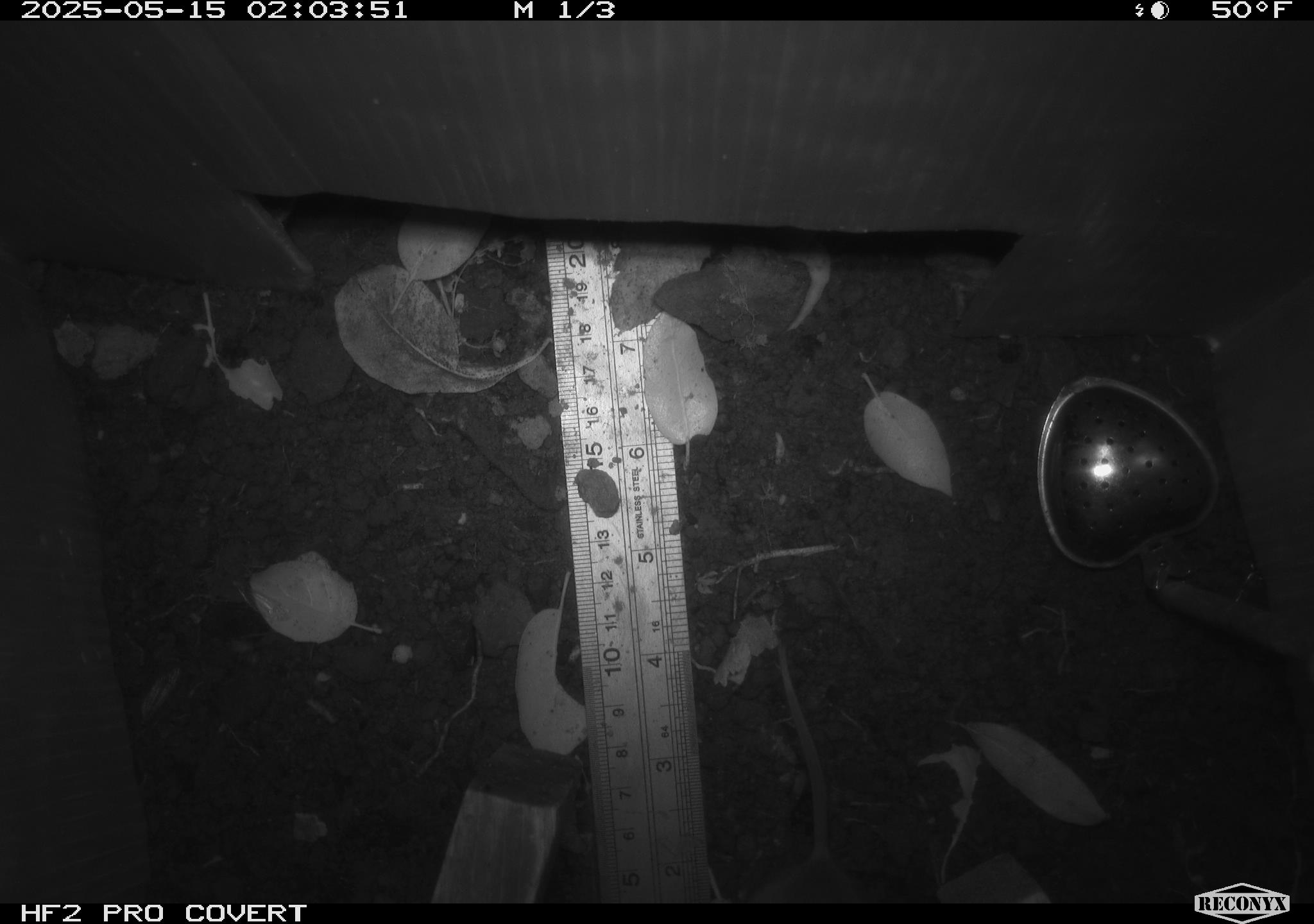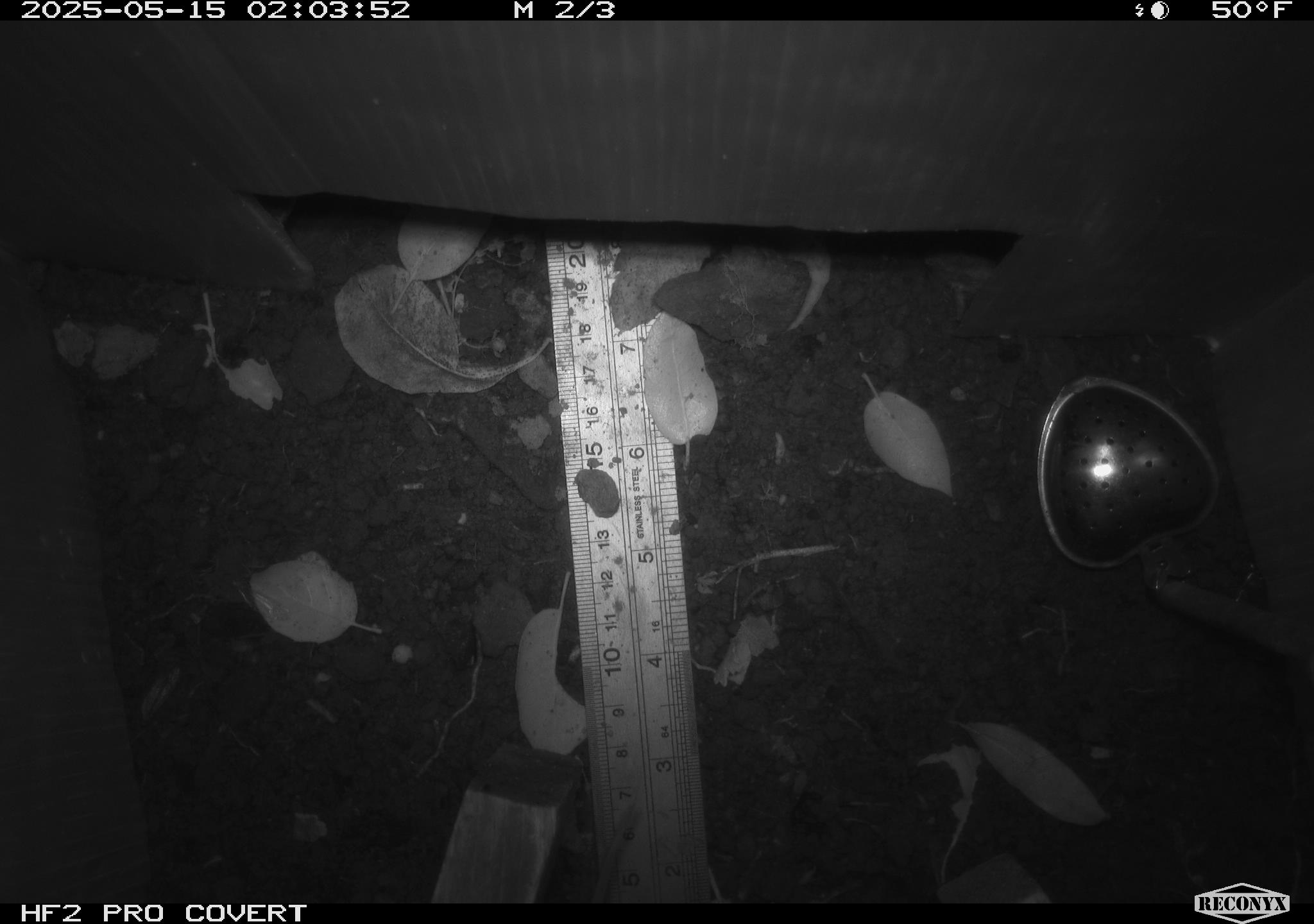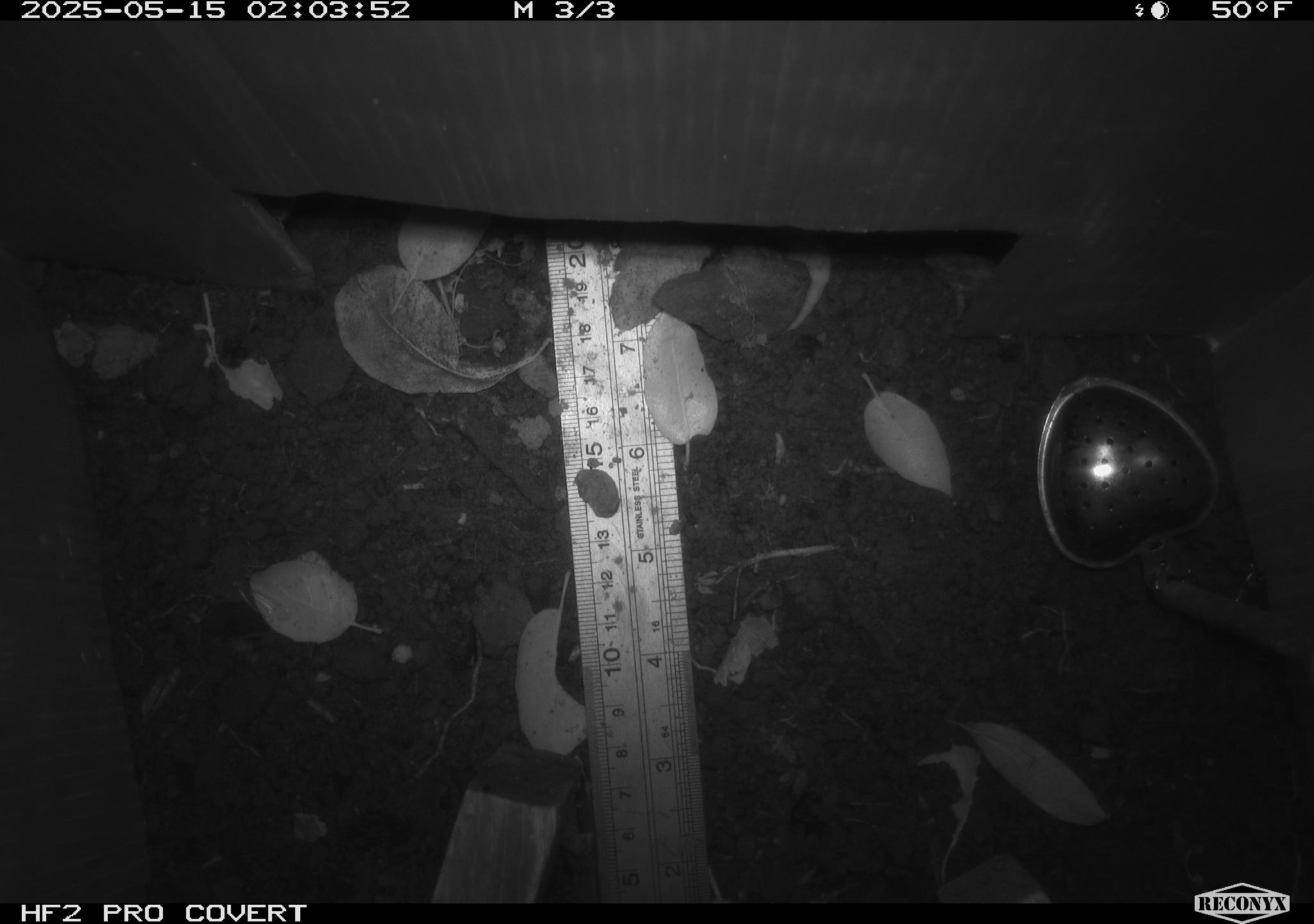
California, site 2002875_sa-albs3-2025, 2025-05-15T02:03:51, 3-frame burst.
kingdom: Animalia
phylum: Chordata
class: Mammalia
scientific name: Mammalia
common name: small mammal